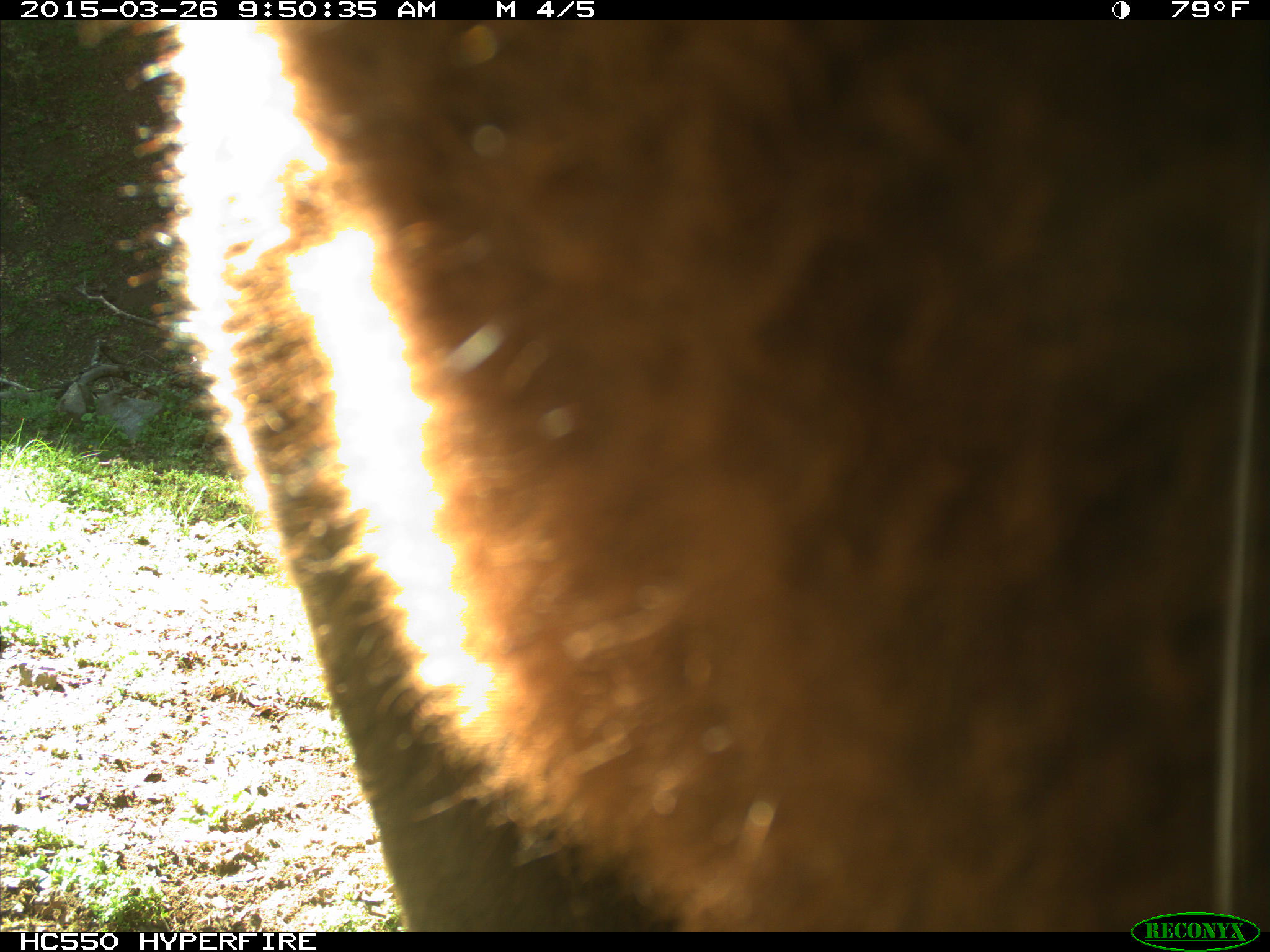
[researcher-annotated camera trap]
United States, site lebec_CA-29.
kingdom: Animalia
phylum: Chordata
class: Mammalia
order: Artiodactyla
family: Bovidae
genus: Bos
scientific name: Bos taurus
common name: domestic cow